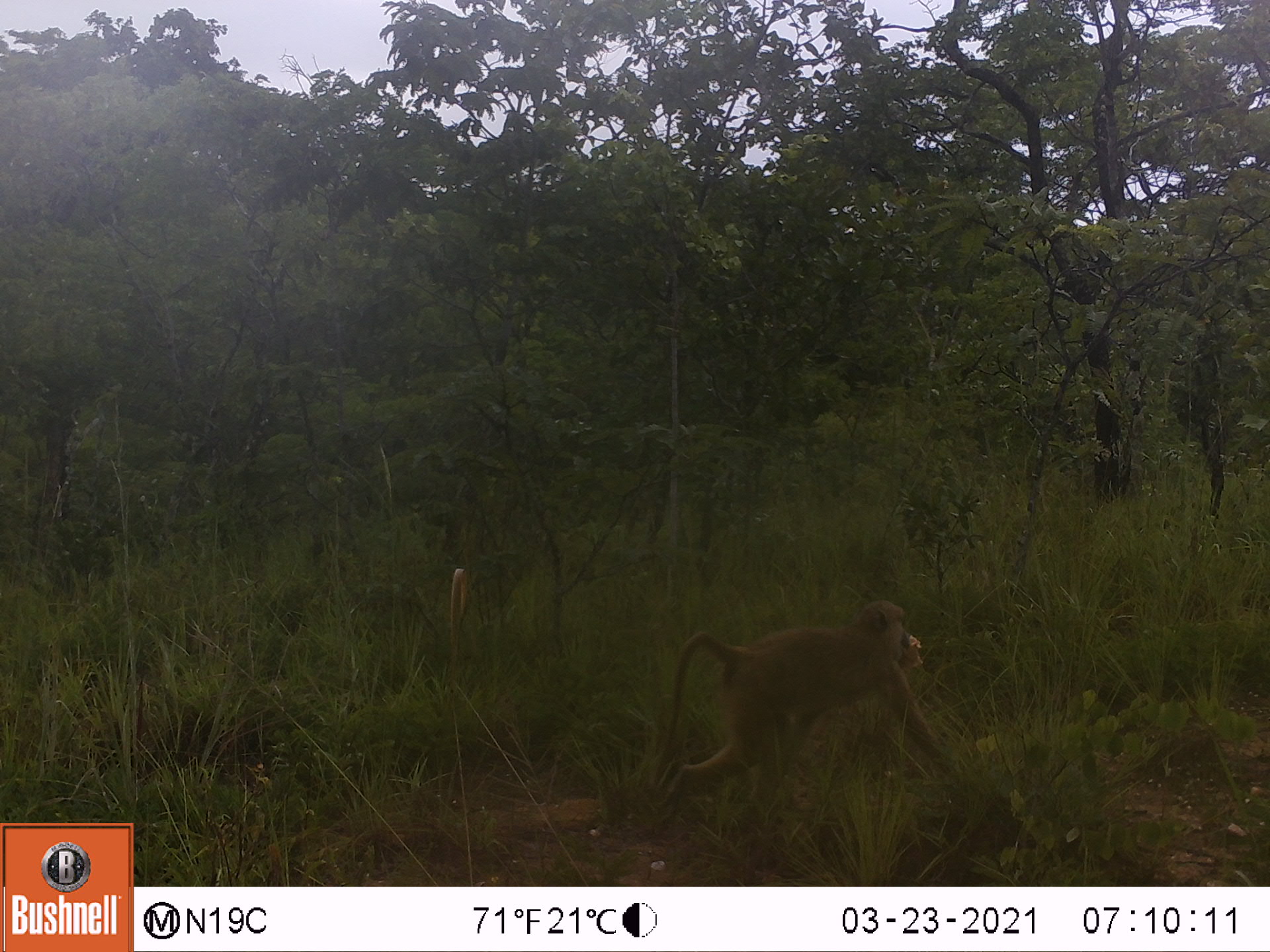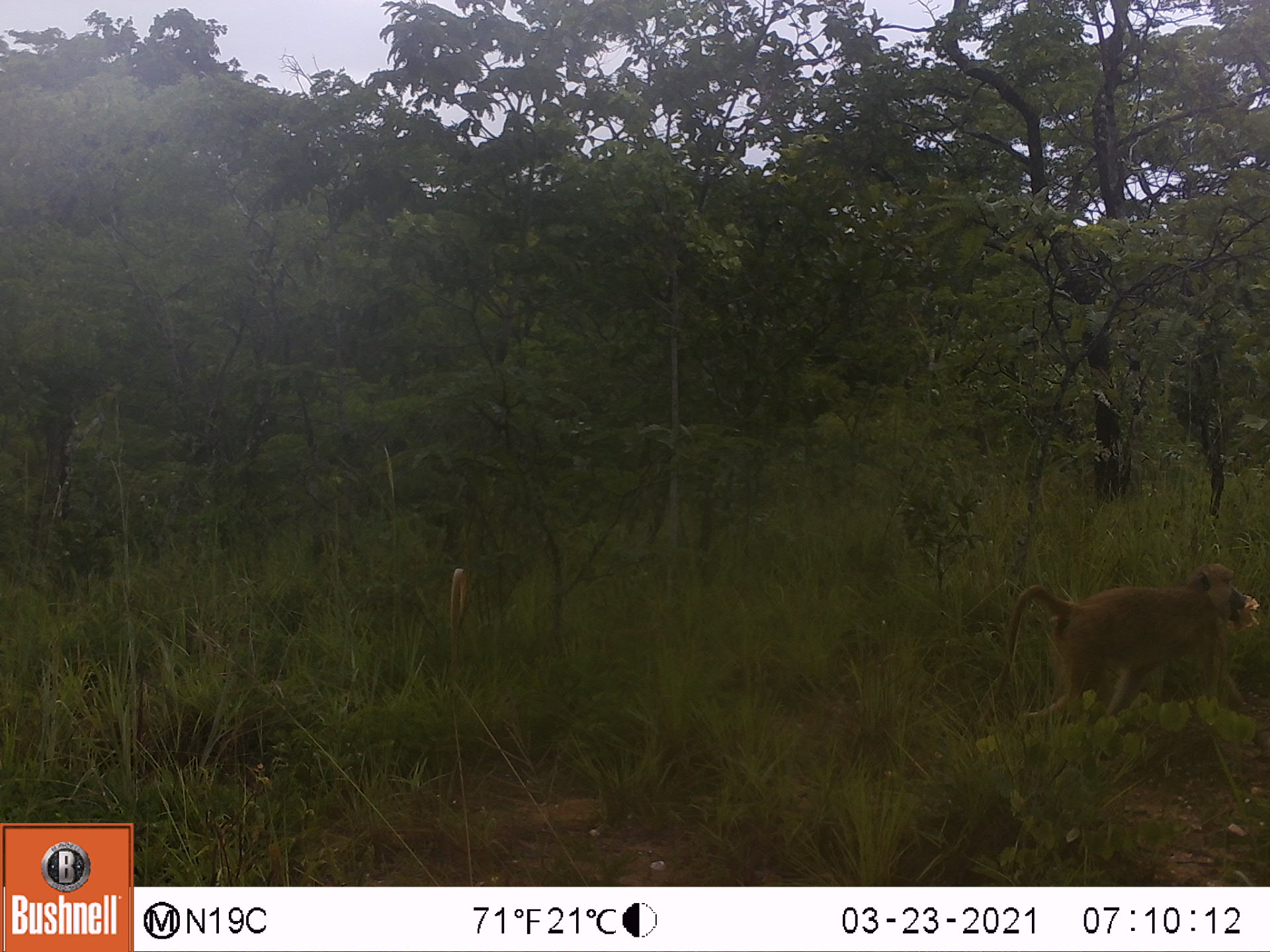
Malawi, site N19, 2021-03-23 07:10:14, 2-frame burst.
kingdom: Animalia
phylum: Chordata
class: Mammalia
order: Primates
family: Cercopithecidae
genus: Papio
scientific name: Papio cynocephalus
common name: yellow baboon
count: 1